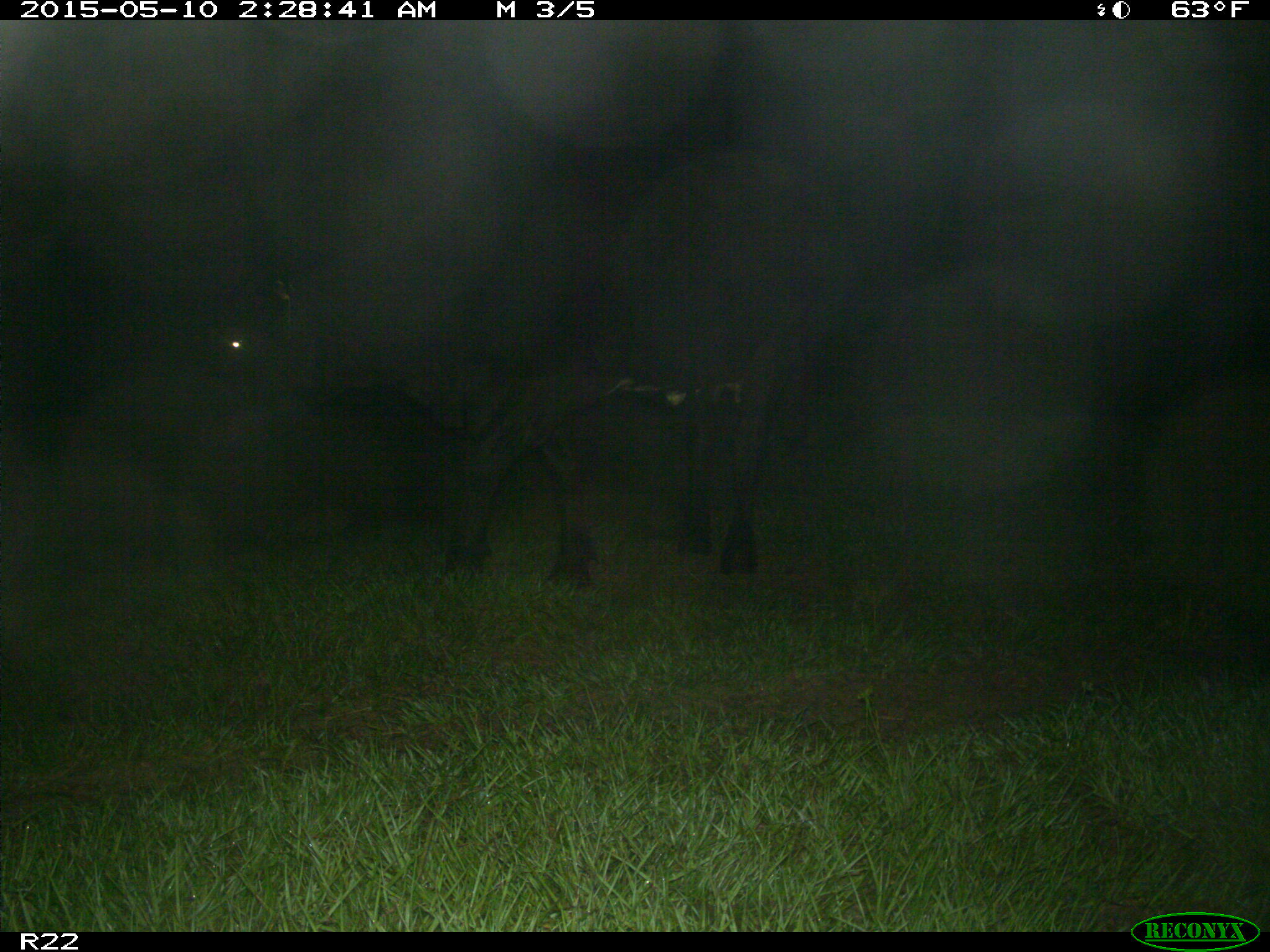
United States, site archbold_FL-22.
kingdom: Animalia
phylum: Chordata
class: Mammalia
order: Artiodactyla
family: Bovidae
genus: Bos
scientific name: Bos taurus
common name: domestic cow